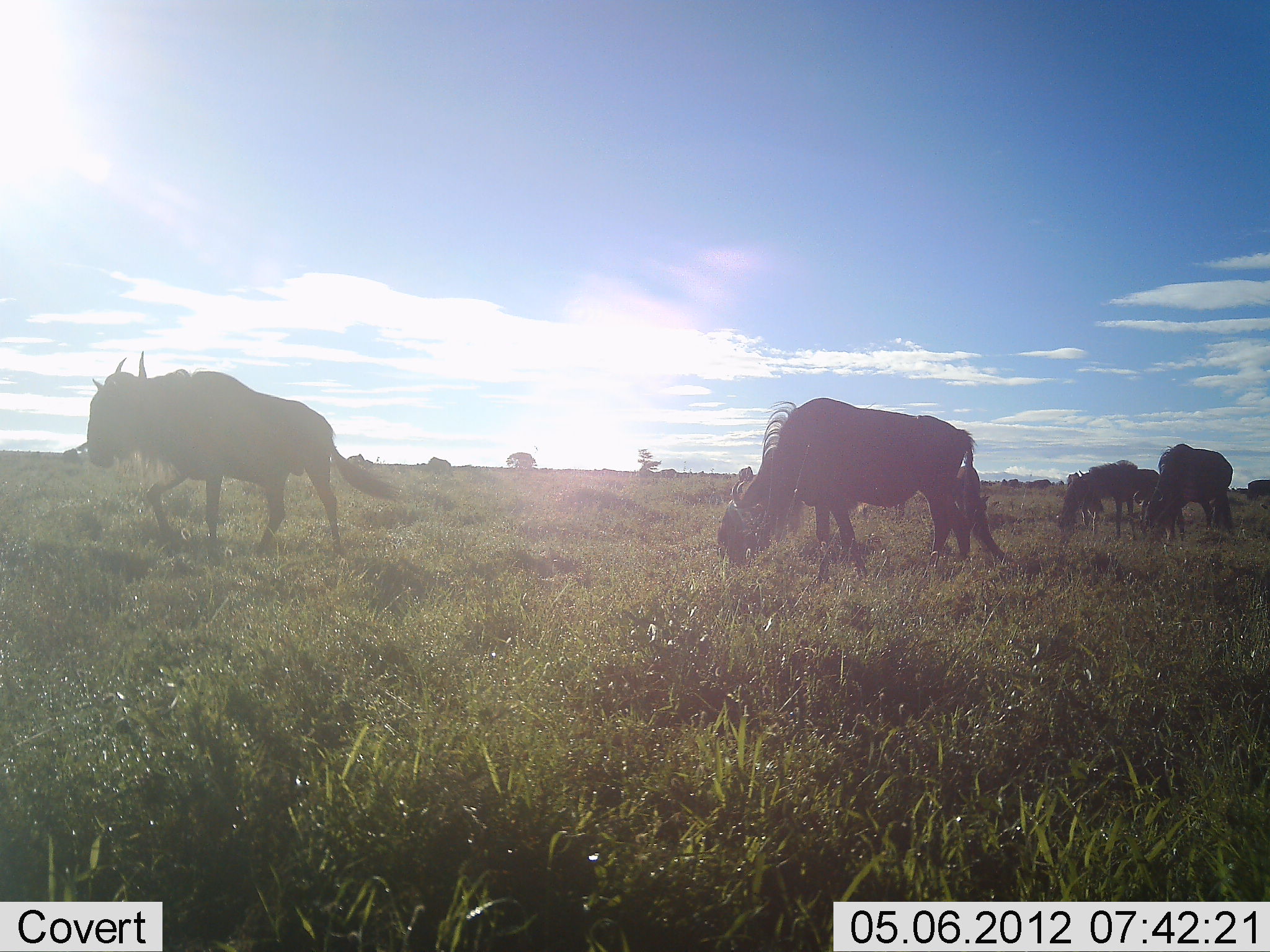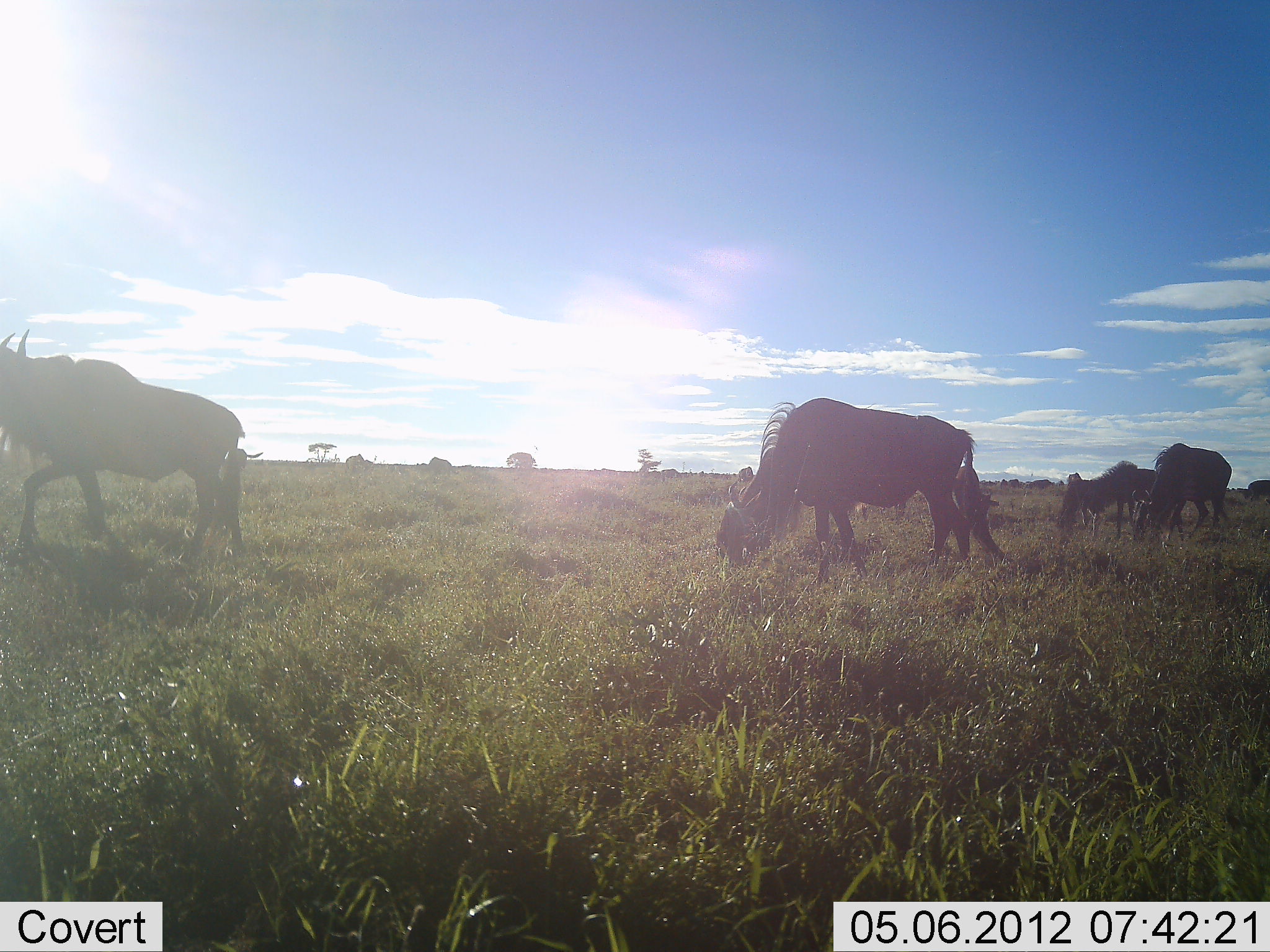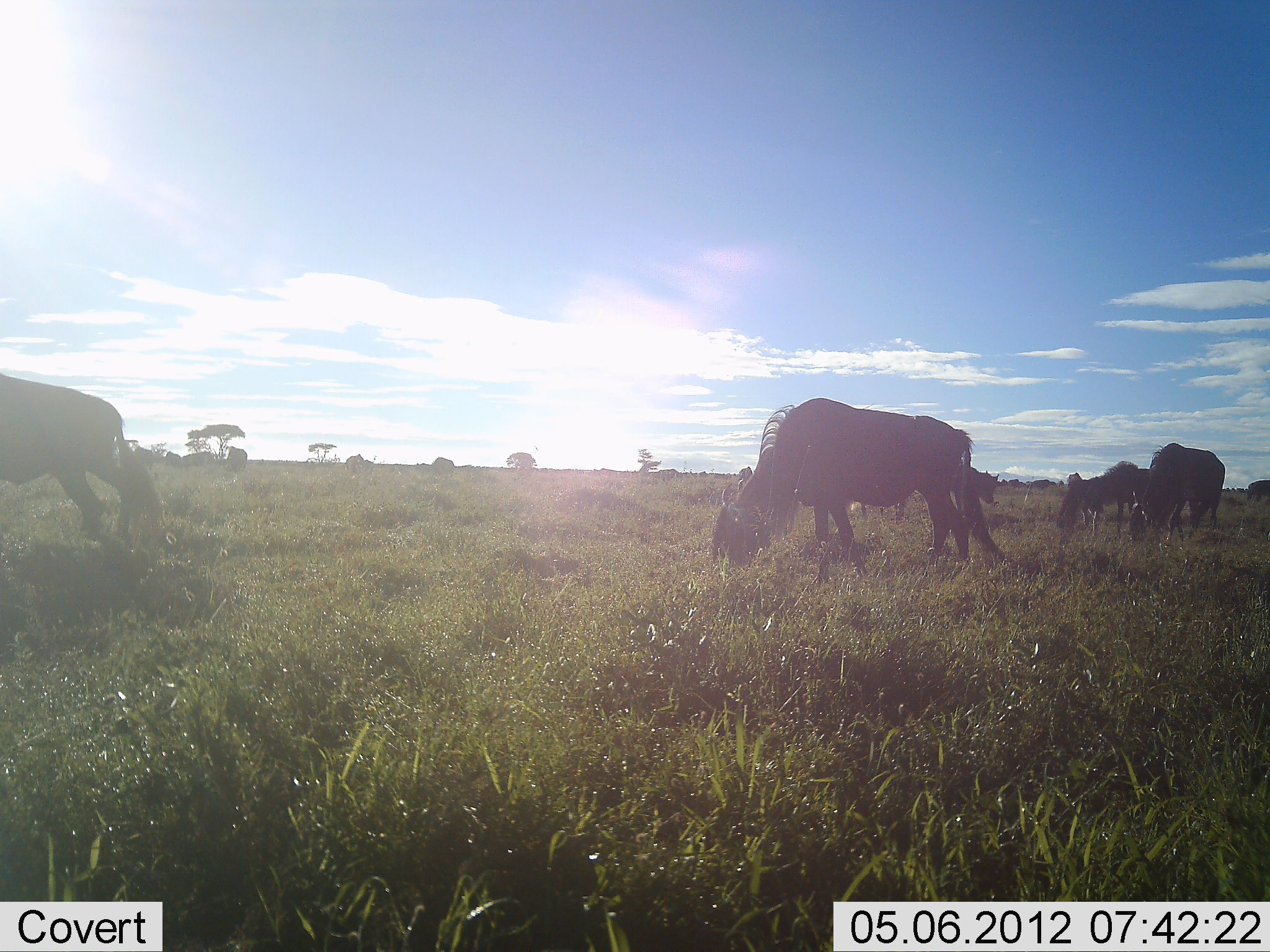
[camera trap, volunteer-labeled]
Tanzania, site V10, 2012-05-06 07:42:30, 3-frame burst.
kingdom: Animalia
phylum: Chordata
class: Mammalia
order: Artiodactyla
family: Bovidae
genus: Connochaetes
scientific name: Connochaetes taurinus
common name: blue wildebeest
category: wildebeest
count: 7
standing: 40%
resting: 0%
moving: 60%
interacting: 0%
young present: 10%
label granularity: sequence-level